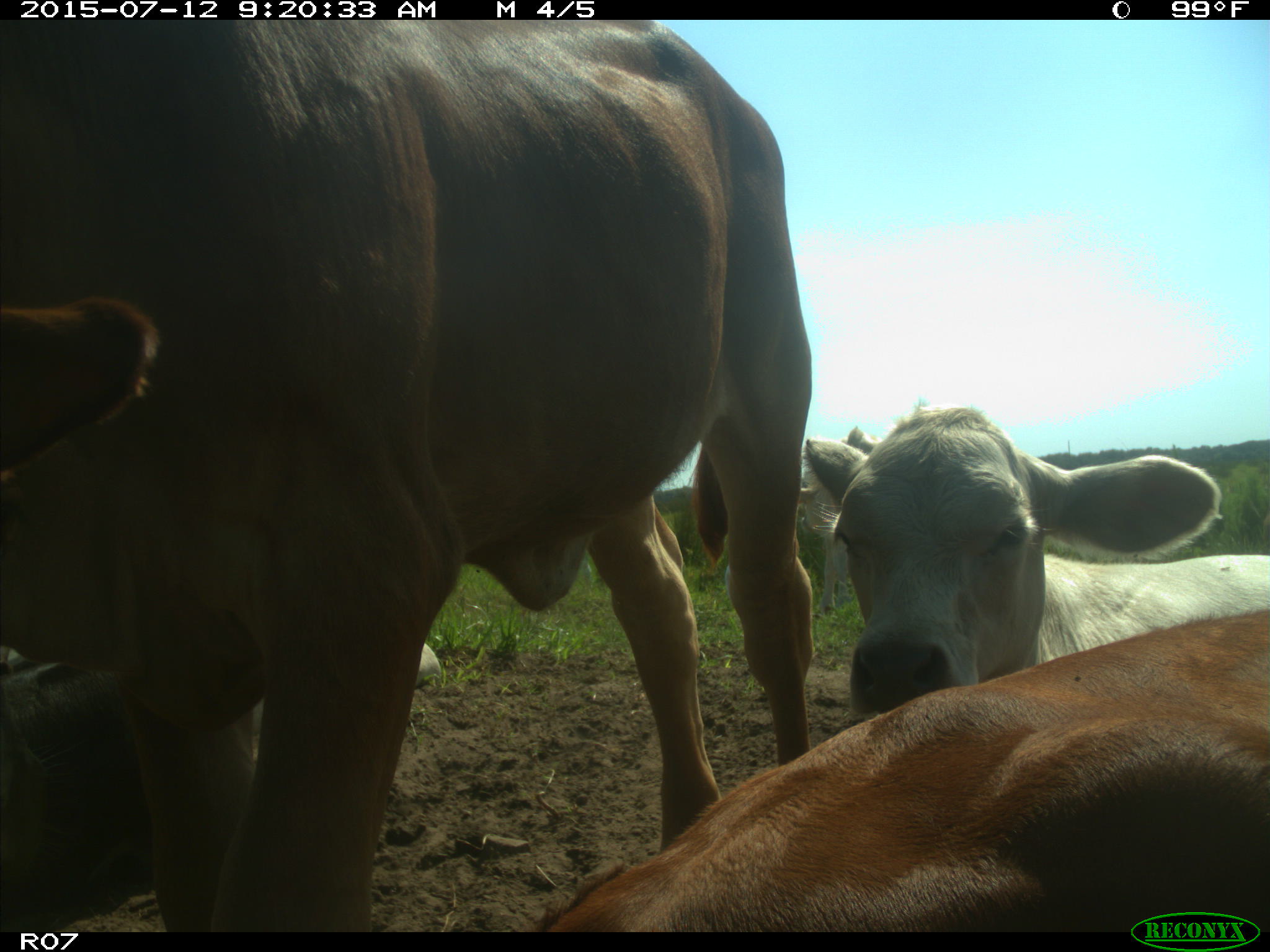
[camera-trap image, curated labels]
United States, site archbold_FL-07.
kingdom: Animalia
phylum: Chordata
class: Mammalia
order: Artiodactyla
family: Bovidae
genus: Bos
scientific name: Bos taurus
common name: domestic cow